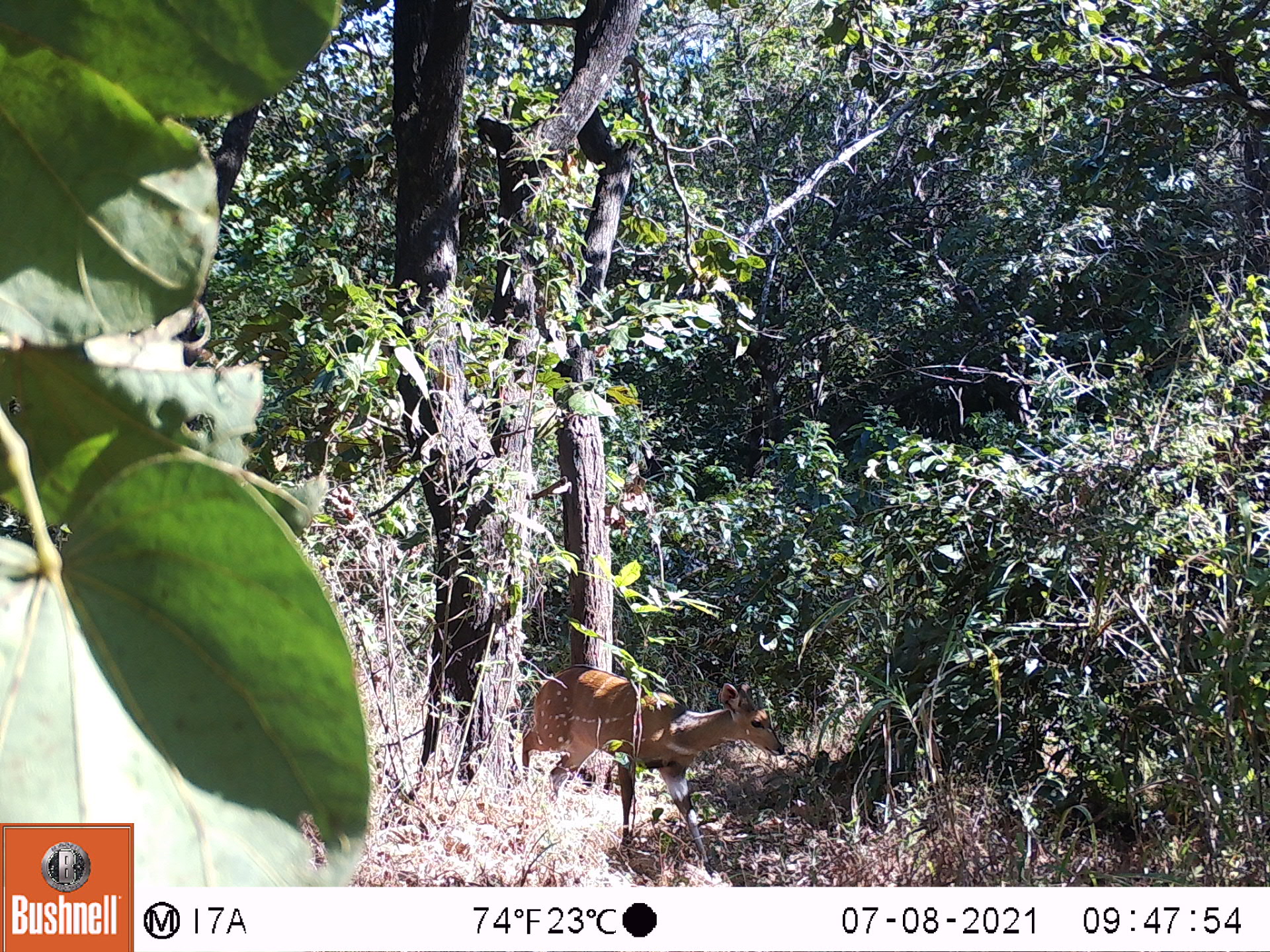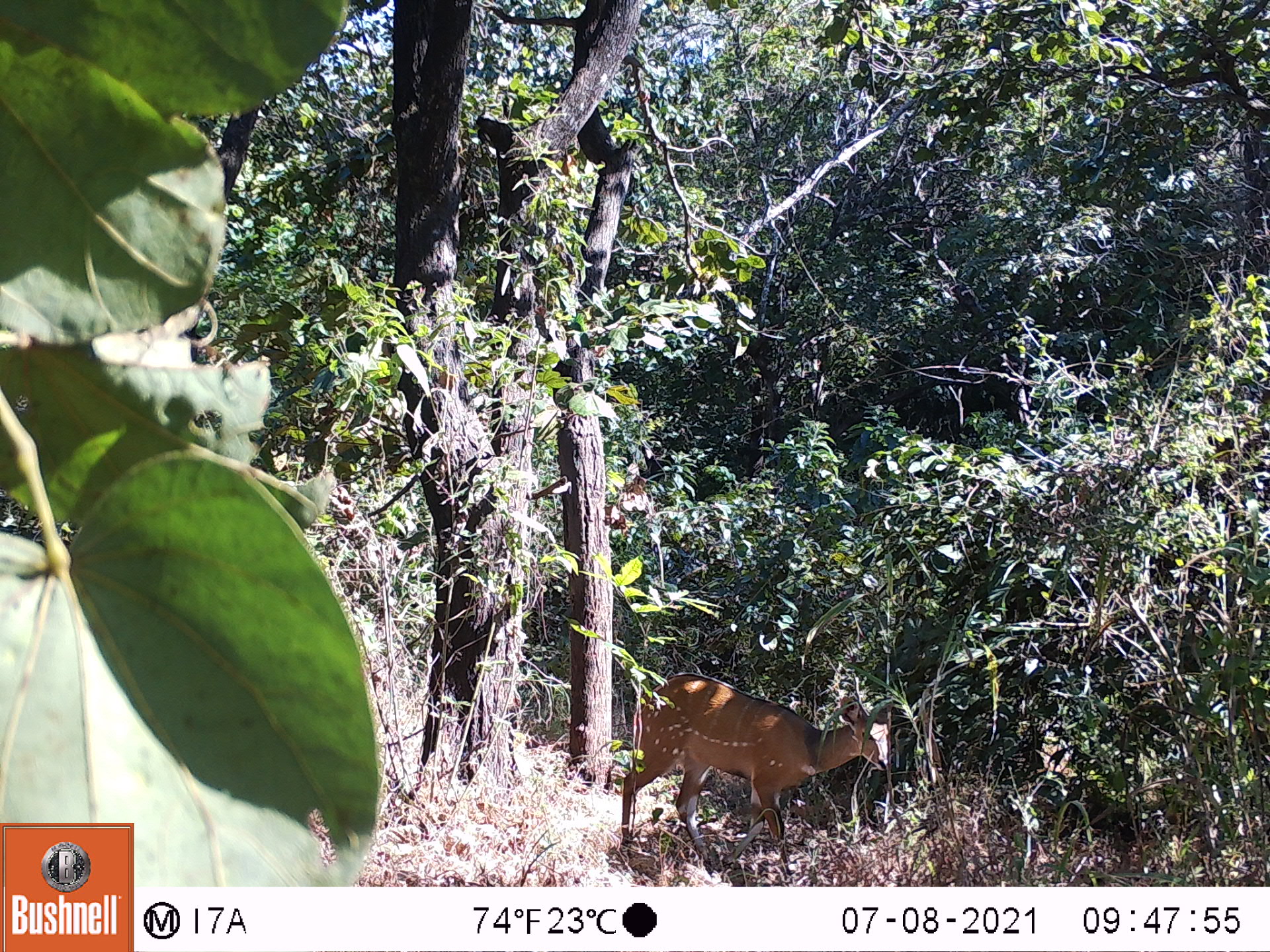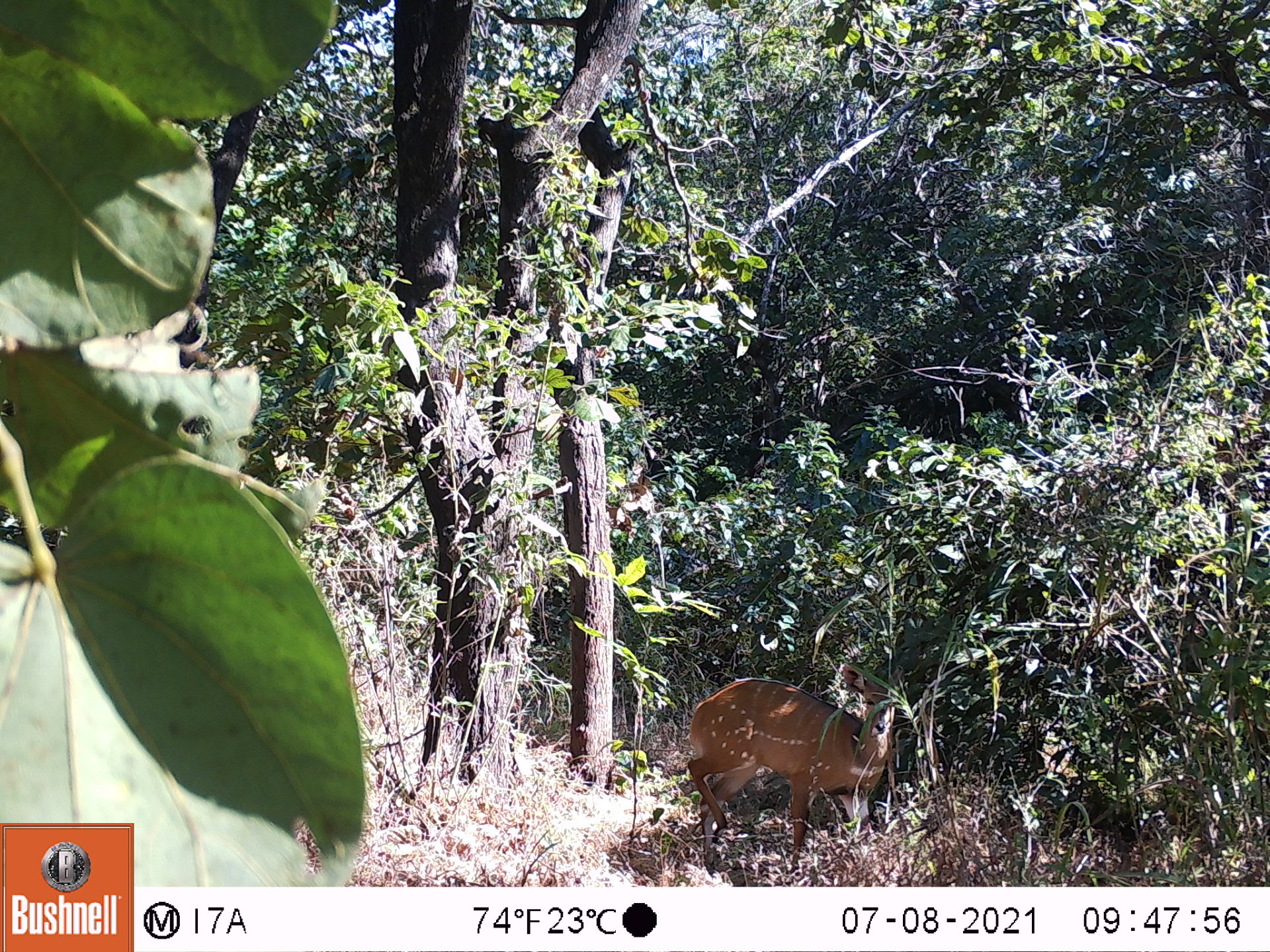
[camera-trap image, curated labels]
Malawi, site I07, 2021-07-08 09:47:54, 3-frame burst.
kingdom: Animalia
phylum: Chordata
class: Mammalia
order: Artiodactyla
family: Bovidae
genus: Tragelaphus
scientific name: Tragelaphus sylvaticus sylvaticus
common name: cape bushbuck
Cape bushbuck (Tragelaphus sylvaticus sylvaticus), count 1.